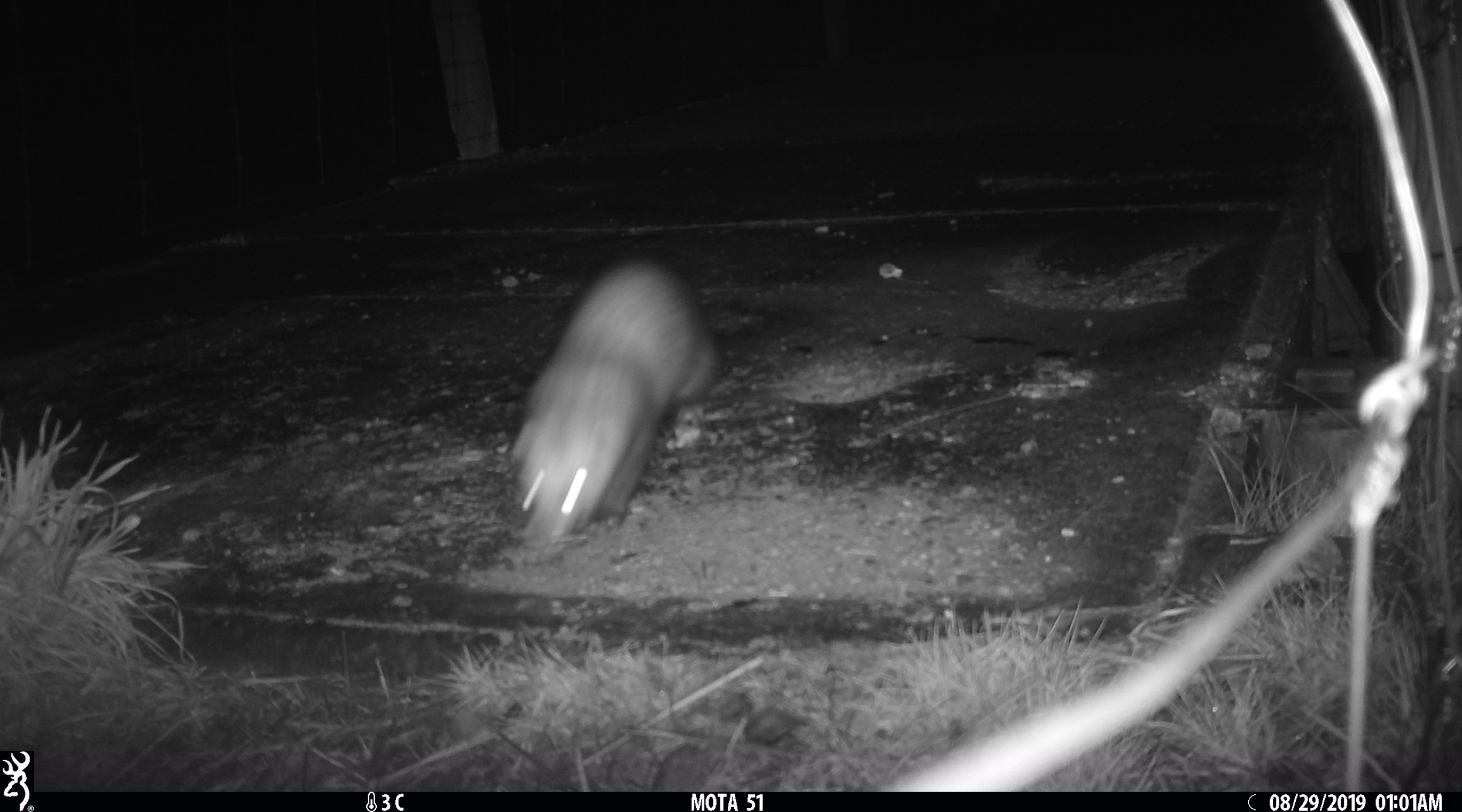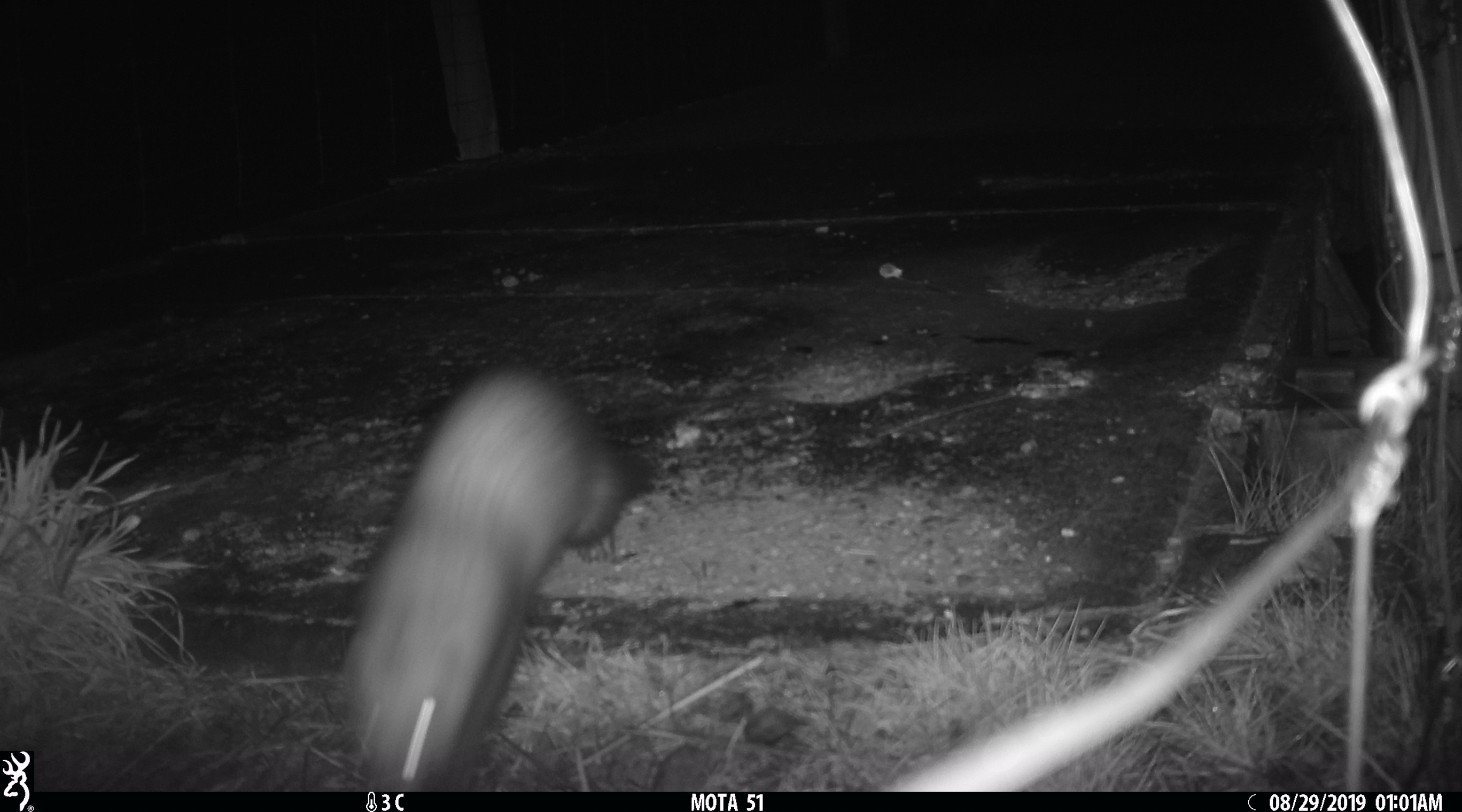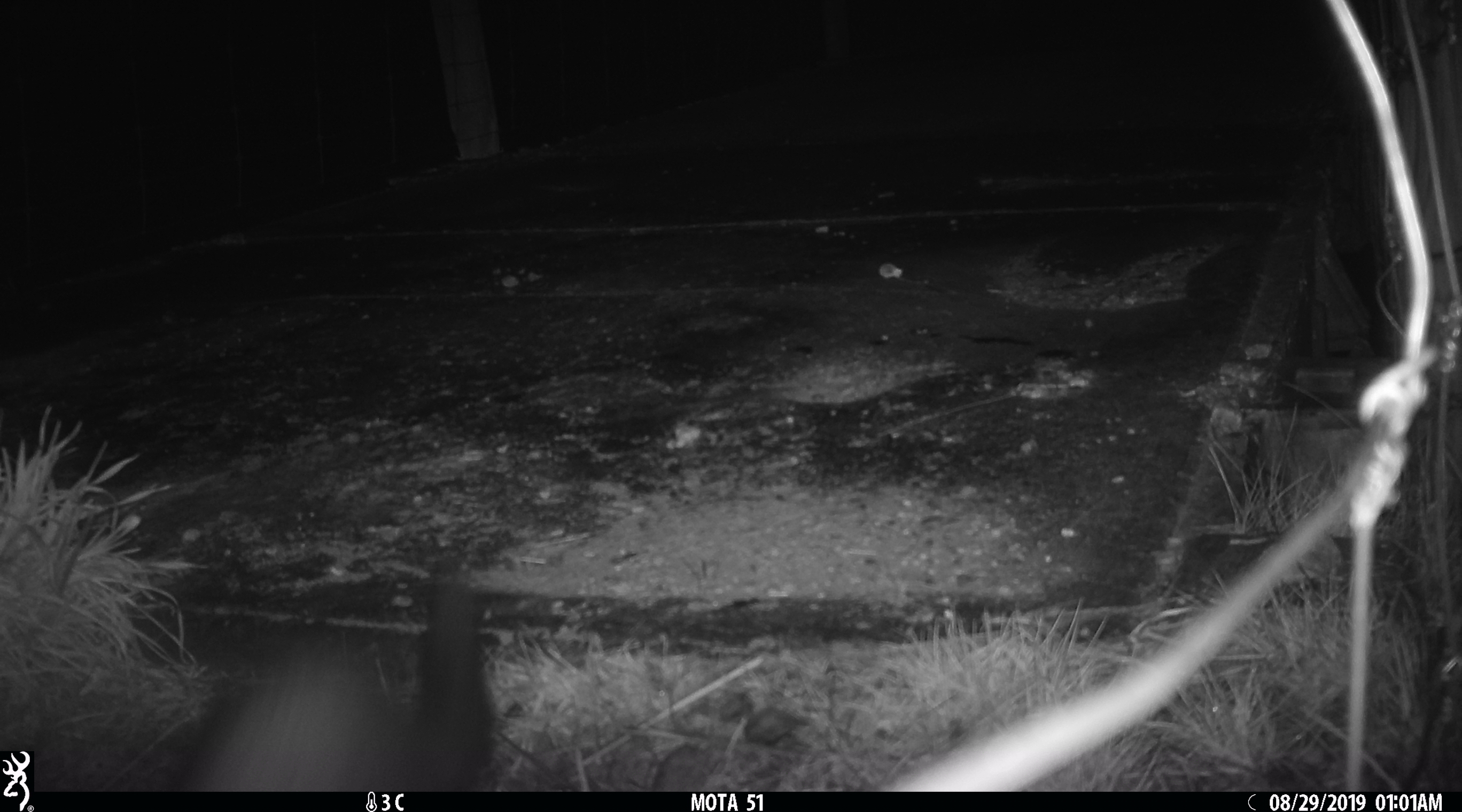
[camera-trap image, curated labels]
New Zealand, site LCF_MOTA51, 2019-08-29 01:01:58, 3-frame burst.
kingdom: Animalia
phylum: Chordata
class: Mammalia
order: Carnivora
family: Mustelidae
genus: Mustela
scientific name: Mustela furo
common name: ferret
Ferret (Mustela furo).